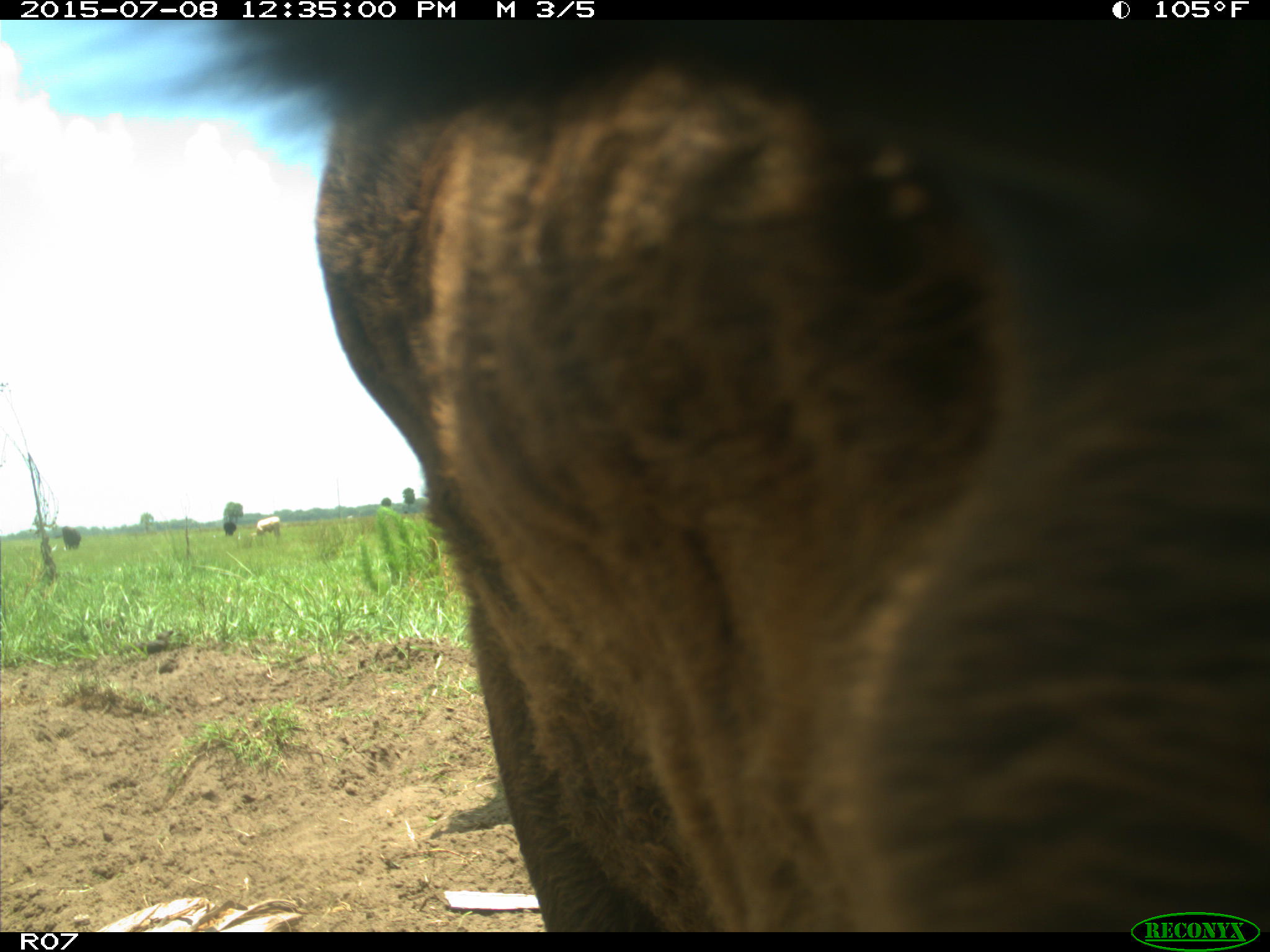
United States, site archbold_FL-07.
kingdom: Animalia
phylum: Chordata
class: Mammalia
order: Artiodactyla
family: Bovidae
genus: Bos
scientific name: Bos taurus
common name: domestic cow